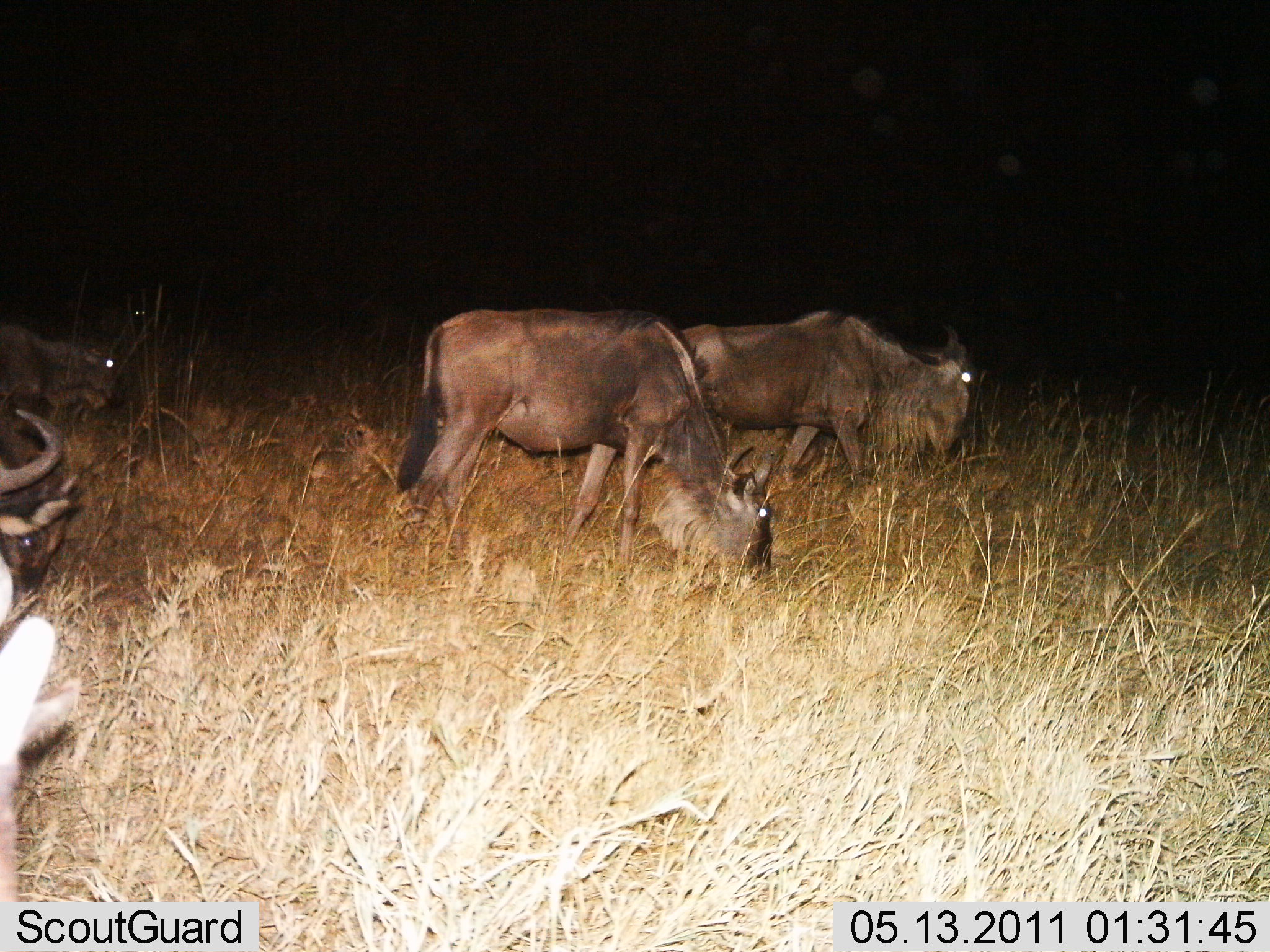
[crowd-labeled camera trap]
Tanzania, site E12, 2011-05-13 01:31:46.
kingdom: Animalia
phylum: Chordata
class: Mammalia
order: Artiodactyla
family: Bovidae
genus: Connochaetes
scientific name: Connochaetes taurinus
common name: blue wildebeest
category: wildebeest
Wildebeest (blue wildebeest) (Connochaetes taurinus), count 4. Behavior (volunteer vote fractions): standing 23%, resting 0%, moving 23%, interacting 0%. Young present (vote fraction): 0%. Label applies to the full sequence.